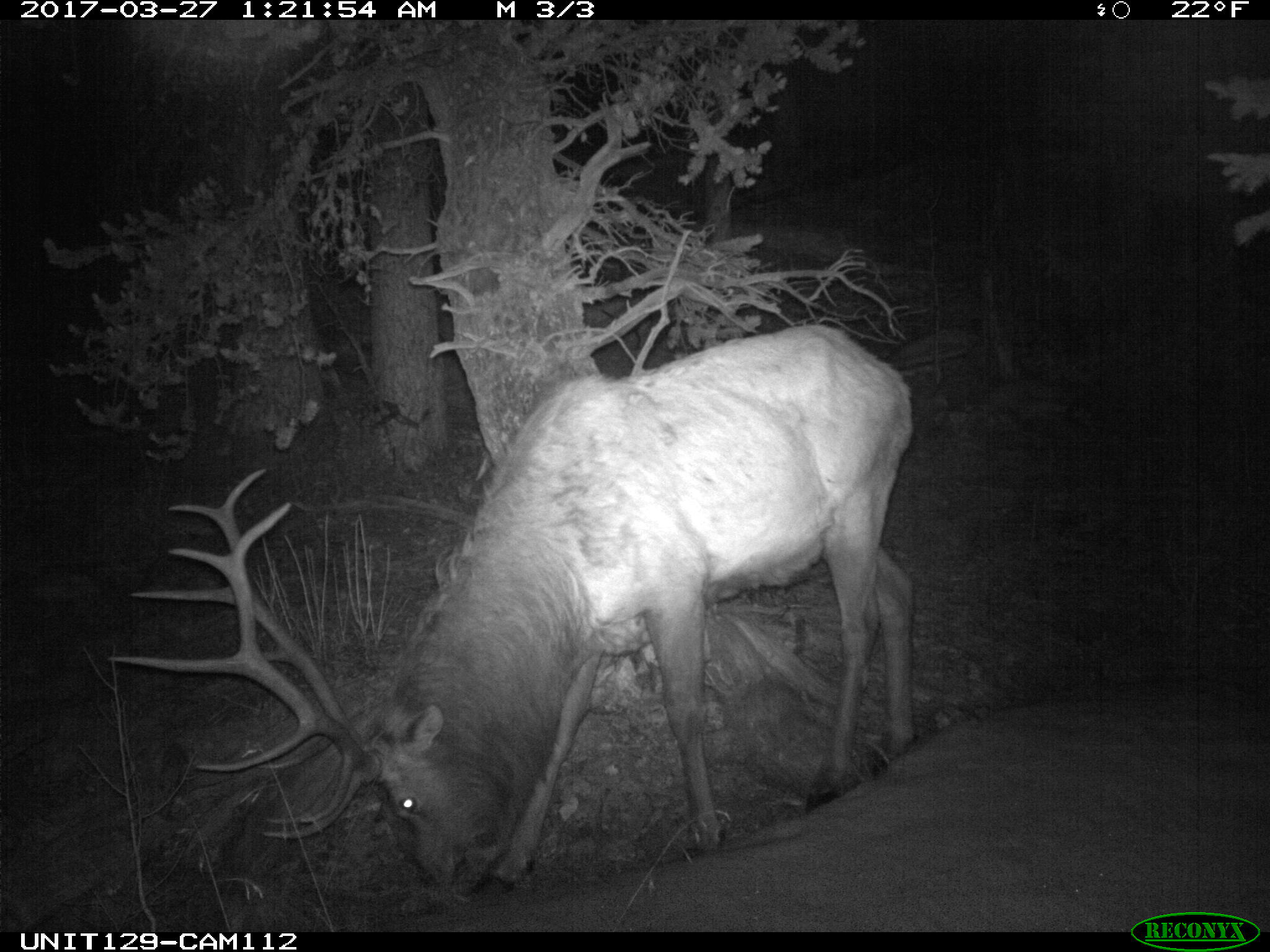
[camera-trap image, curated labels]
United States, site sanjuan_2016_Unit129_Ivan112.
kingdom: Animalia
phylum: Chordata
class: Mammalia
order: Artiodactyla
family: Cervidae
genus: Cervus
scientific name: Cervus elaphus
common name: red deer